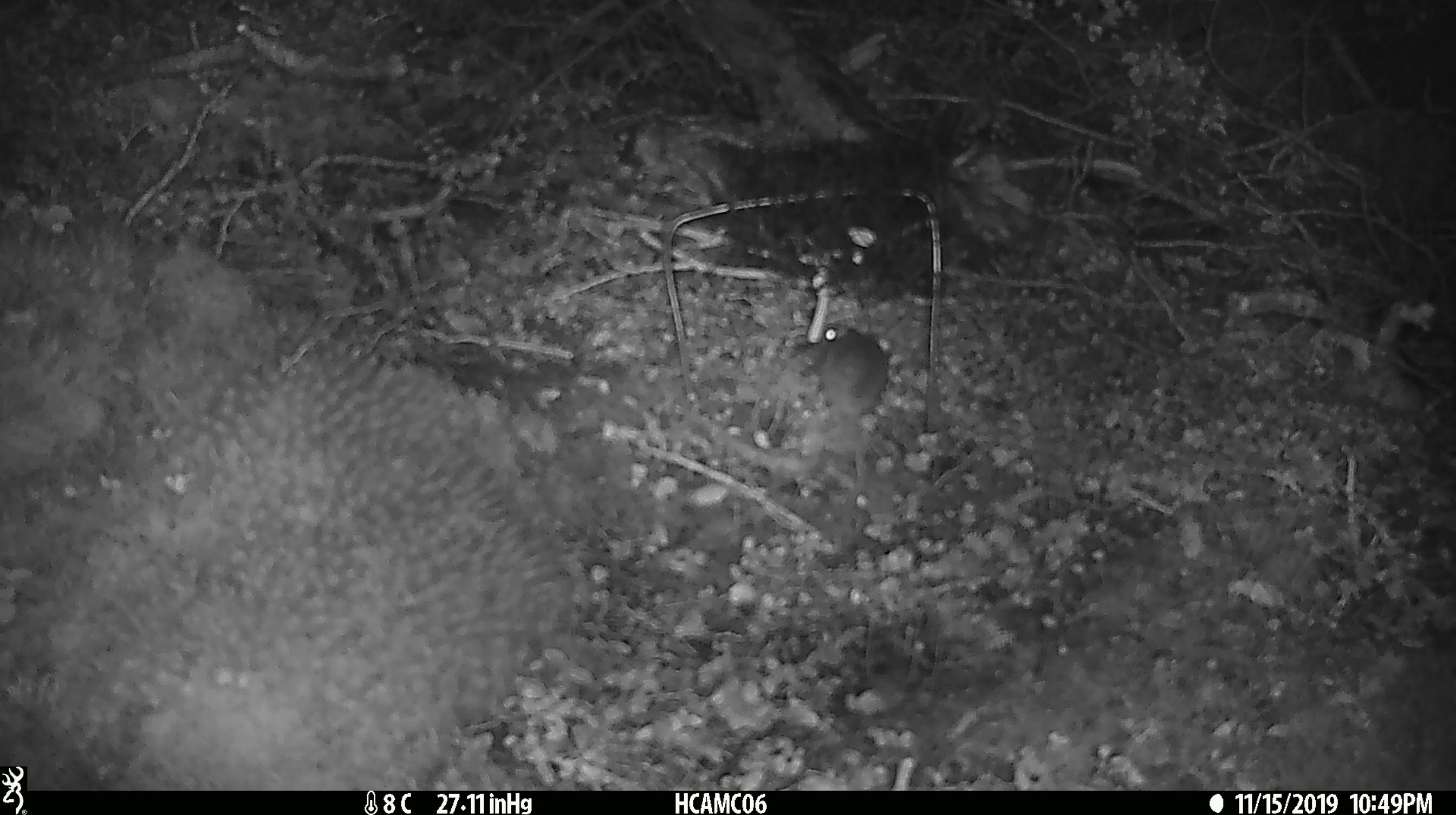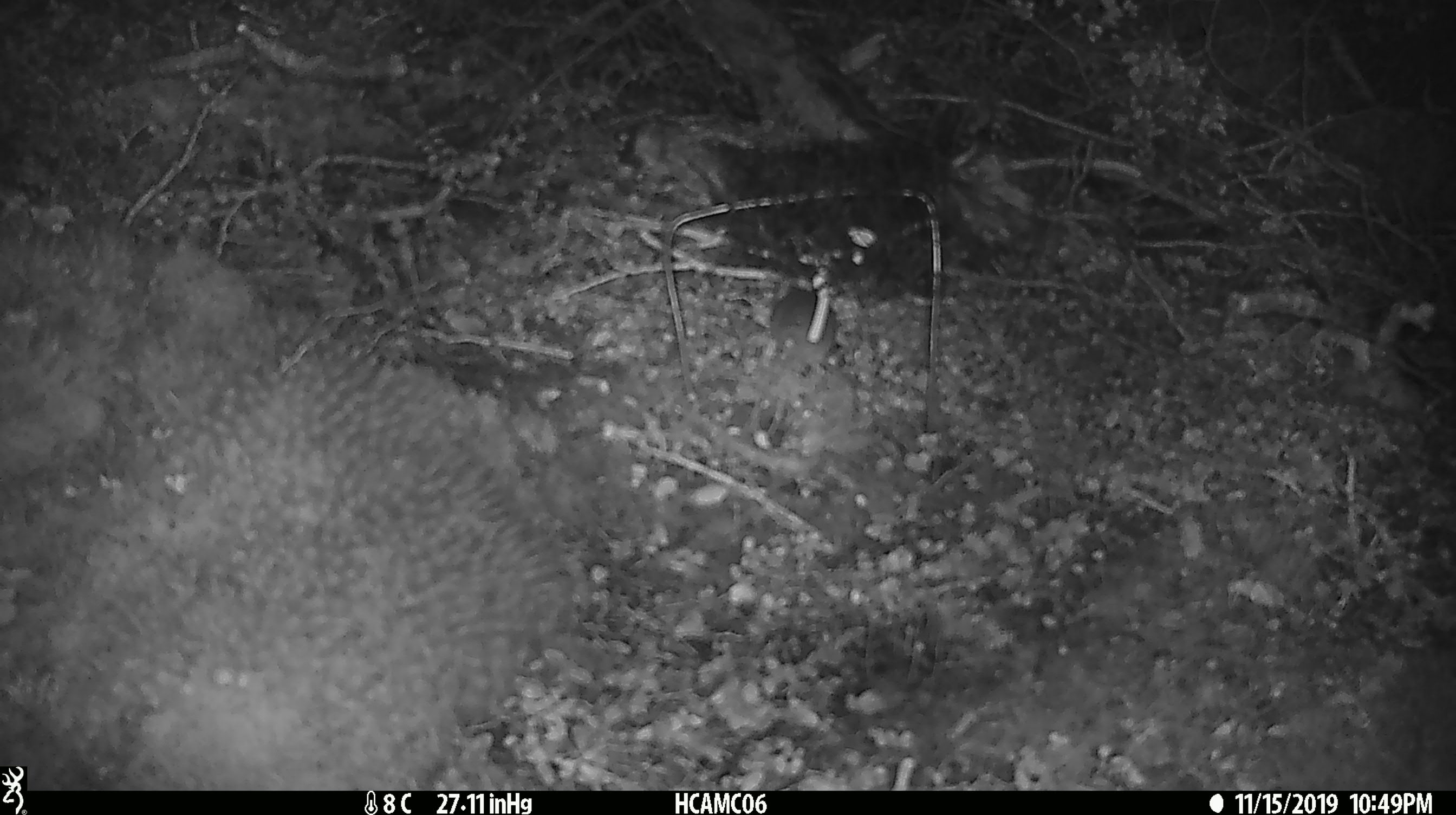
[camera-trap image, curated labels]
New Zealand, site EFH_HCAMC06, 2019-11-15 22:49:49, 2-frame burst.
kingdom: Animalia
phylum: Chordata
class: Mammalia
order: Rodentia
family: Muridae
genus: Mus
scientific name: Mus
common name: mouse